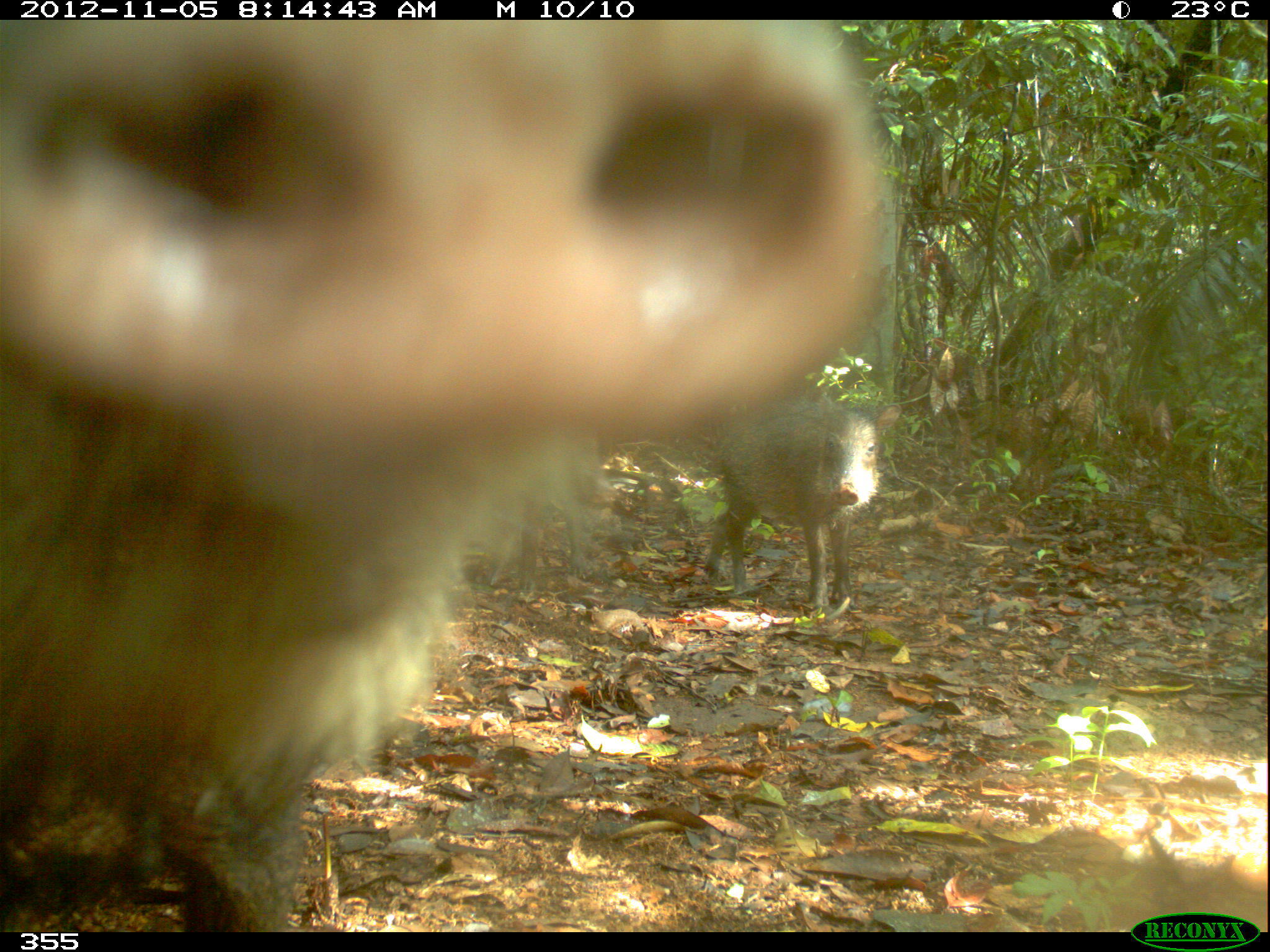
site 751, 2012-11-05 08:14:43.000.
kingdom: Animalia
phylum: Chordata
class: Mammalia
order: Artiodactyla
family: Tayassuidae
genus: Tayassu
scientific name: Tayassu pecari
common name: white-lipped peccary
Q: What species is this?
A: Tayassu pecari (white-lipped peccary).